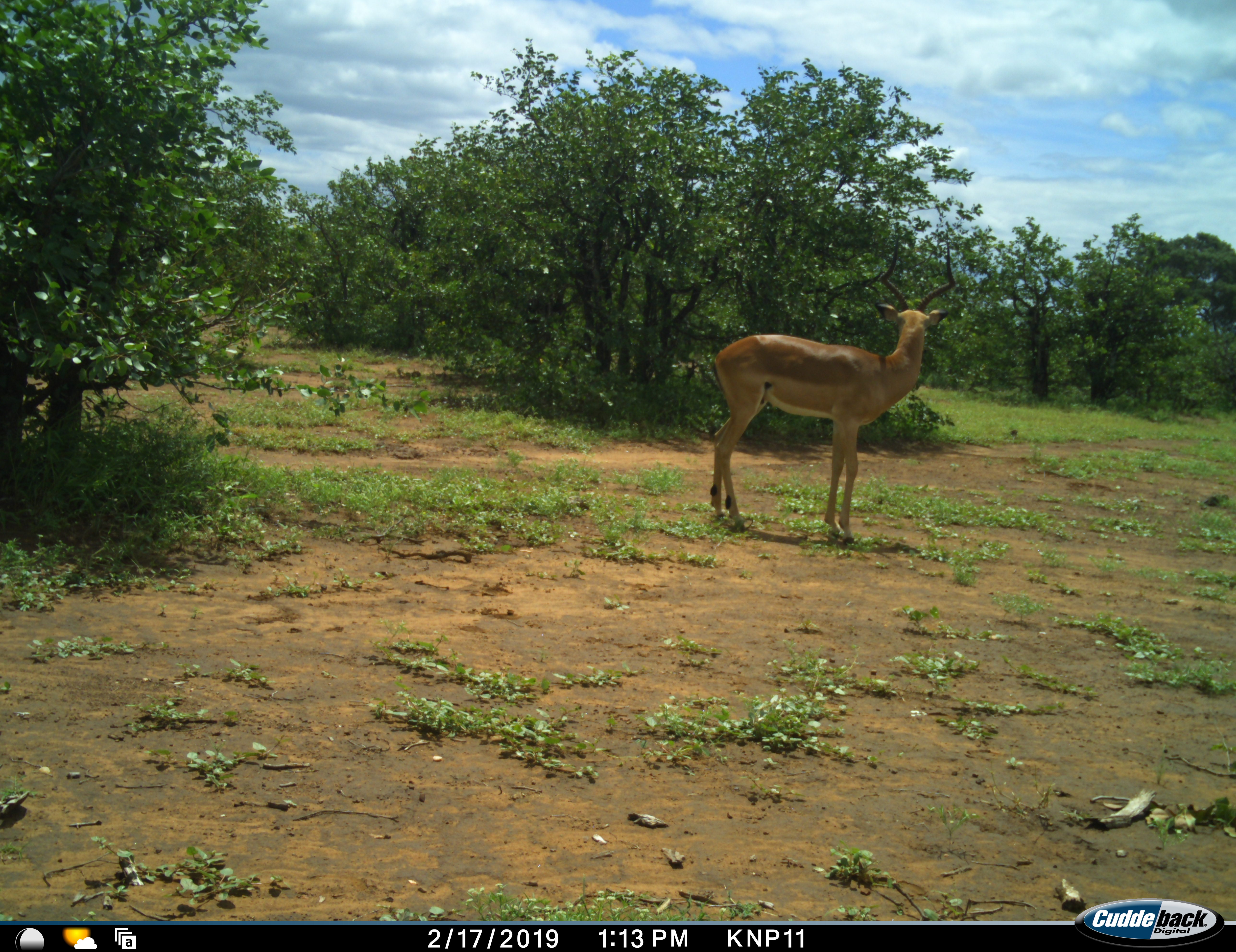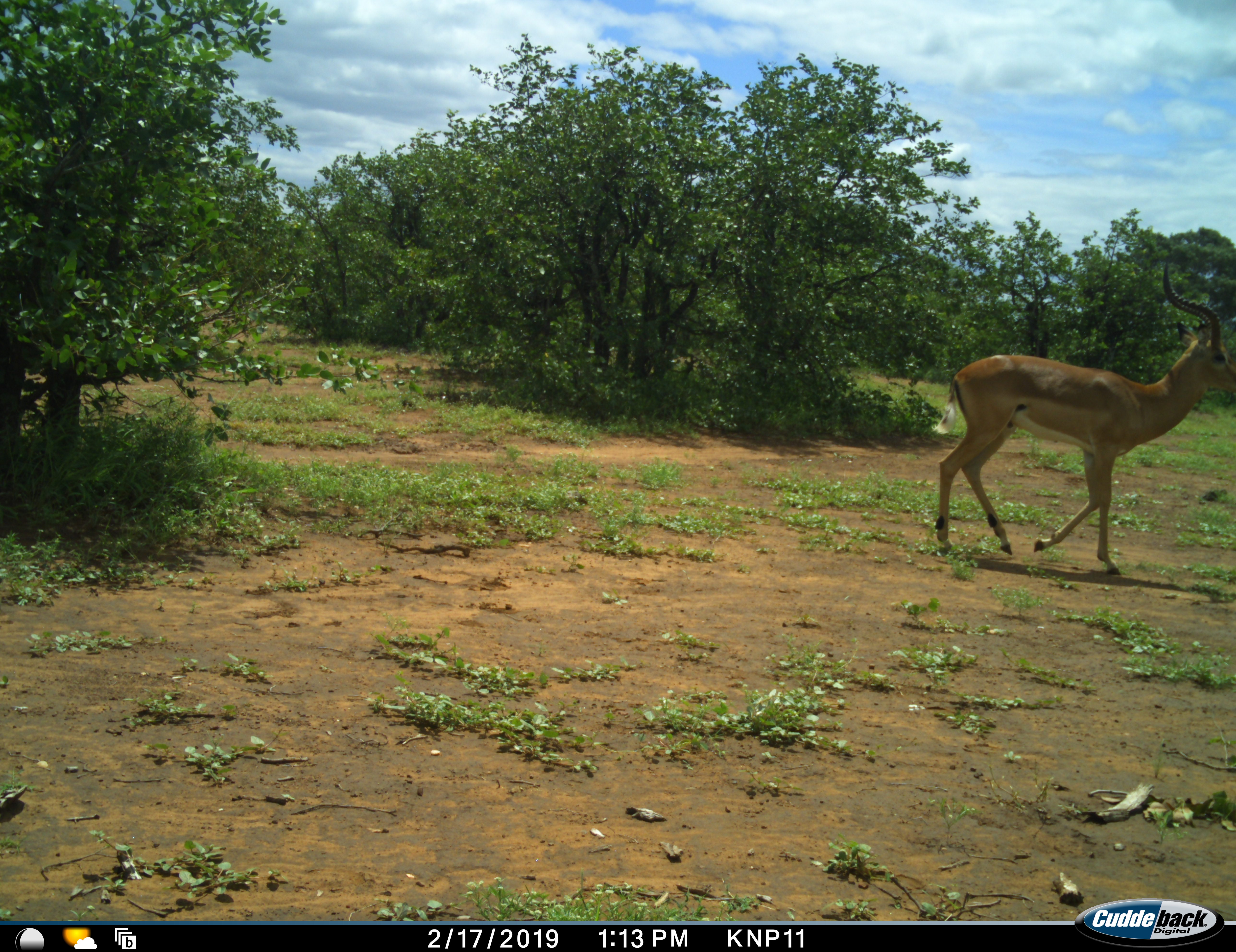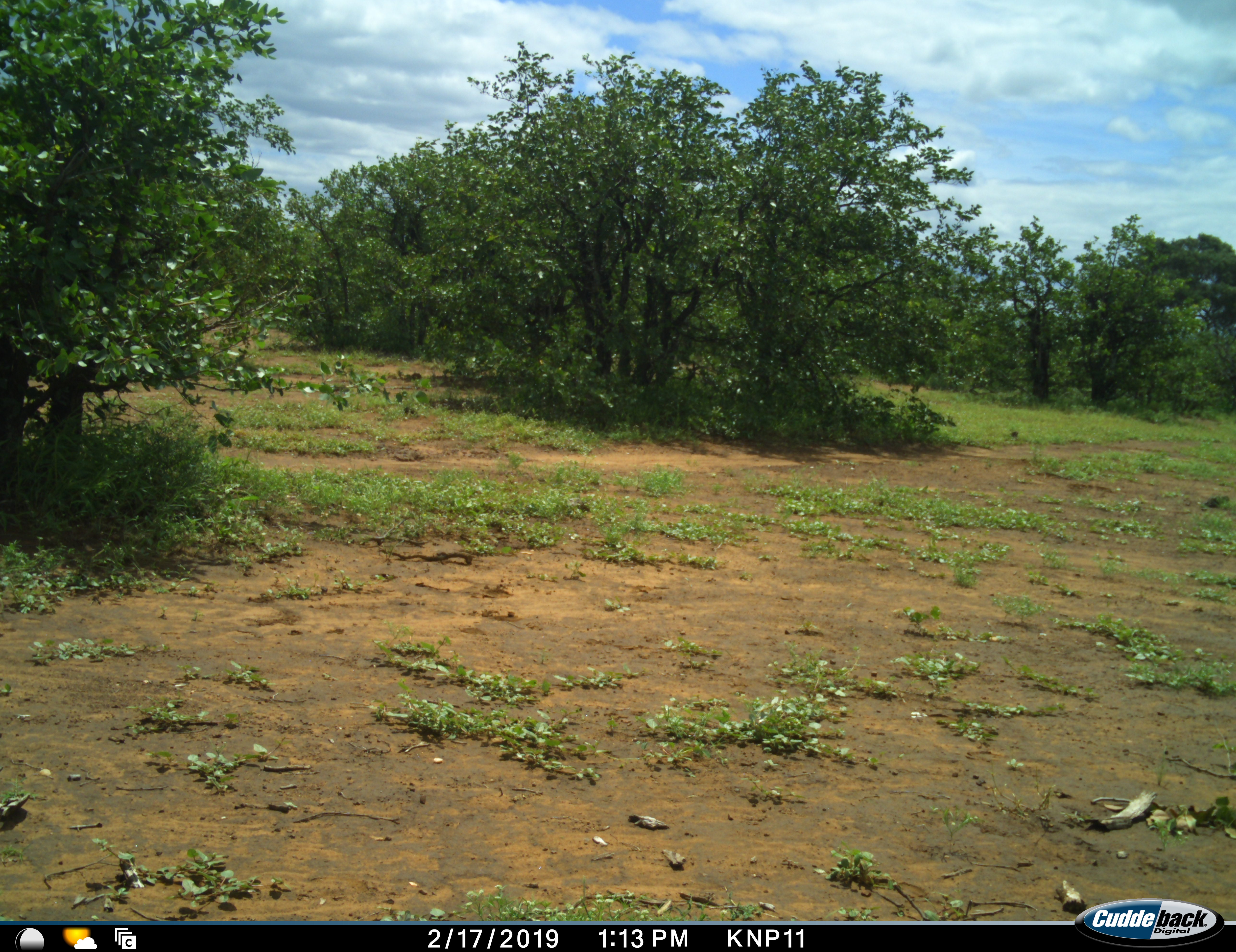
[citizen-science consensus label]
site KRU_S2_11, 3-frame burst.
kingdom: Animalia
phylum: Chordata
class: Mammalia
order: Artiodactyla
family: Bovidae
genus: Aepyceros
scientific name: Aepyceros melampus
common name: impala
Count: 1.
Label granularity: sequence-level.